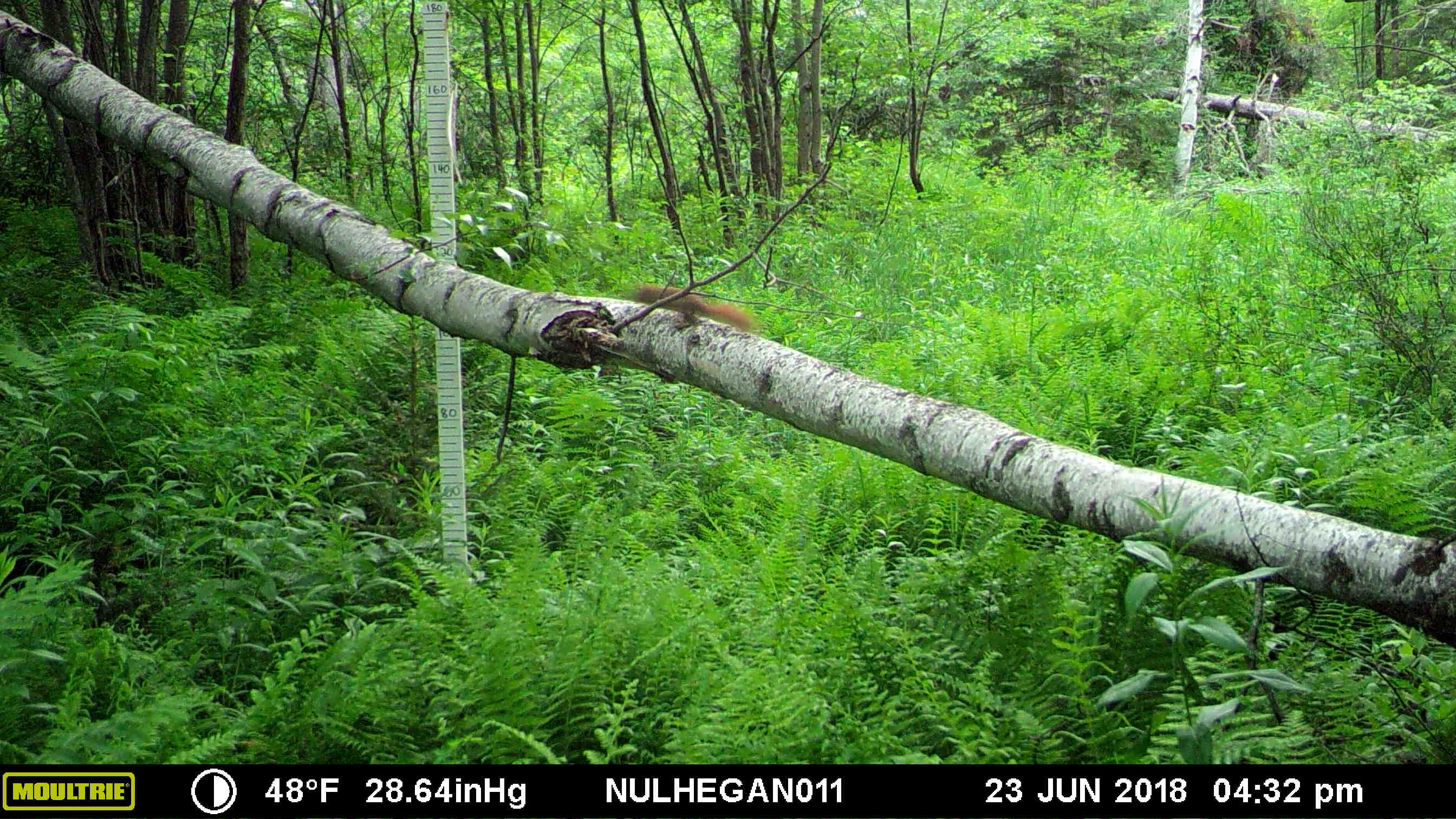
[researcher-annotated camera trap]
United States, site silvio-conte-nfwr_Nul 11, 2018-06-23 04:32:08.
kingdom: Animalia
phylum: Chordata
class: Mammalia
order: Rodentia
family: Sciuridae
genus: Tamiasciurus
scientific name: Tamiasciurus hudsonicus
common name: red squirrel